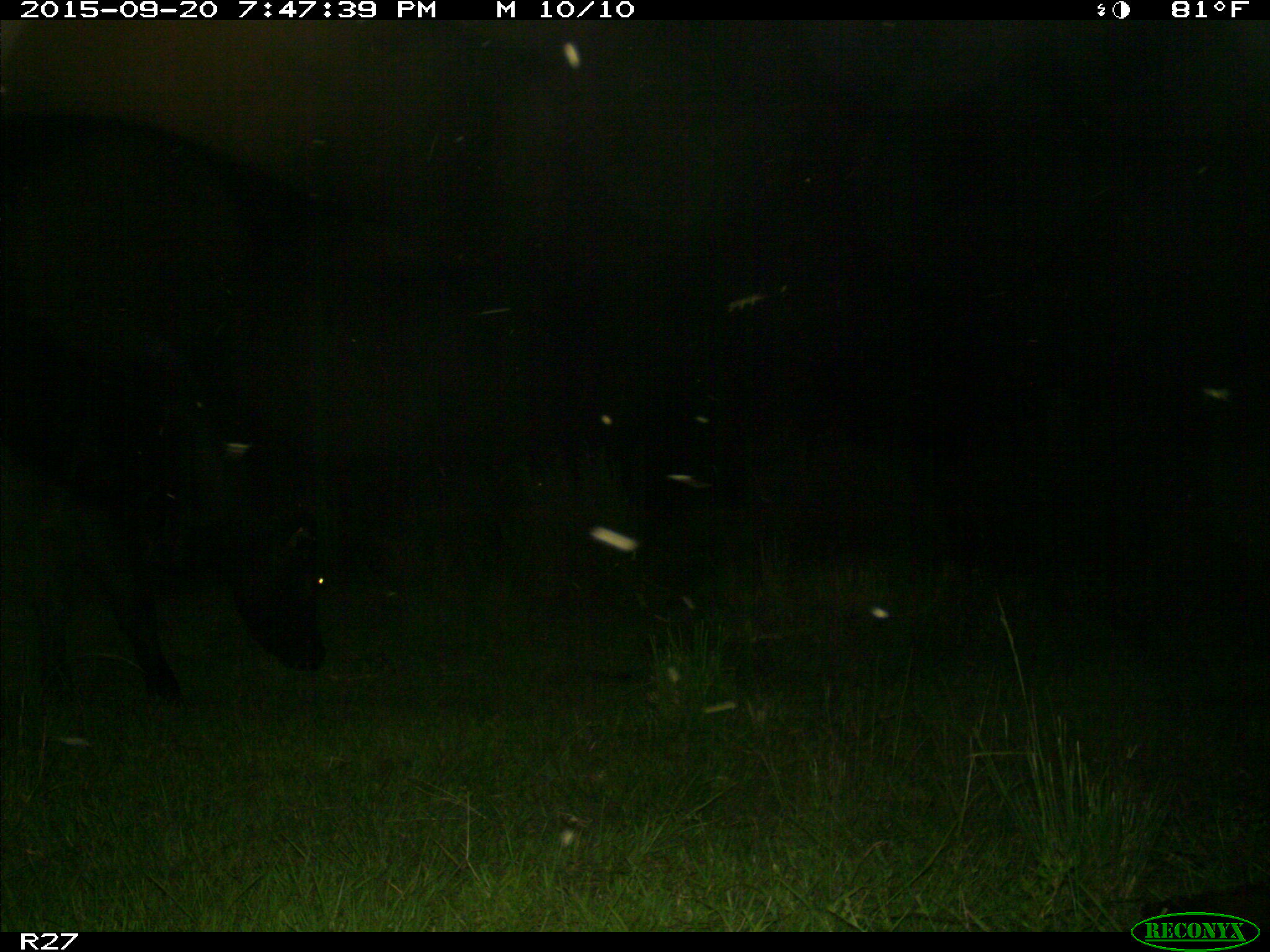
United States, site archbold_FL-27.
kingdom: Animalia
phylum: Chordata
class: Mammalia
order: Artiodactyla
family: Bovidae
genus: Bos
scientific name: Bos taurus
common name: domestic cow